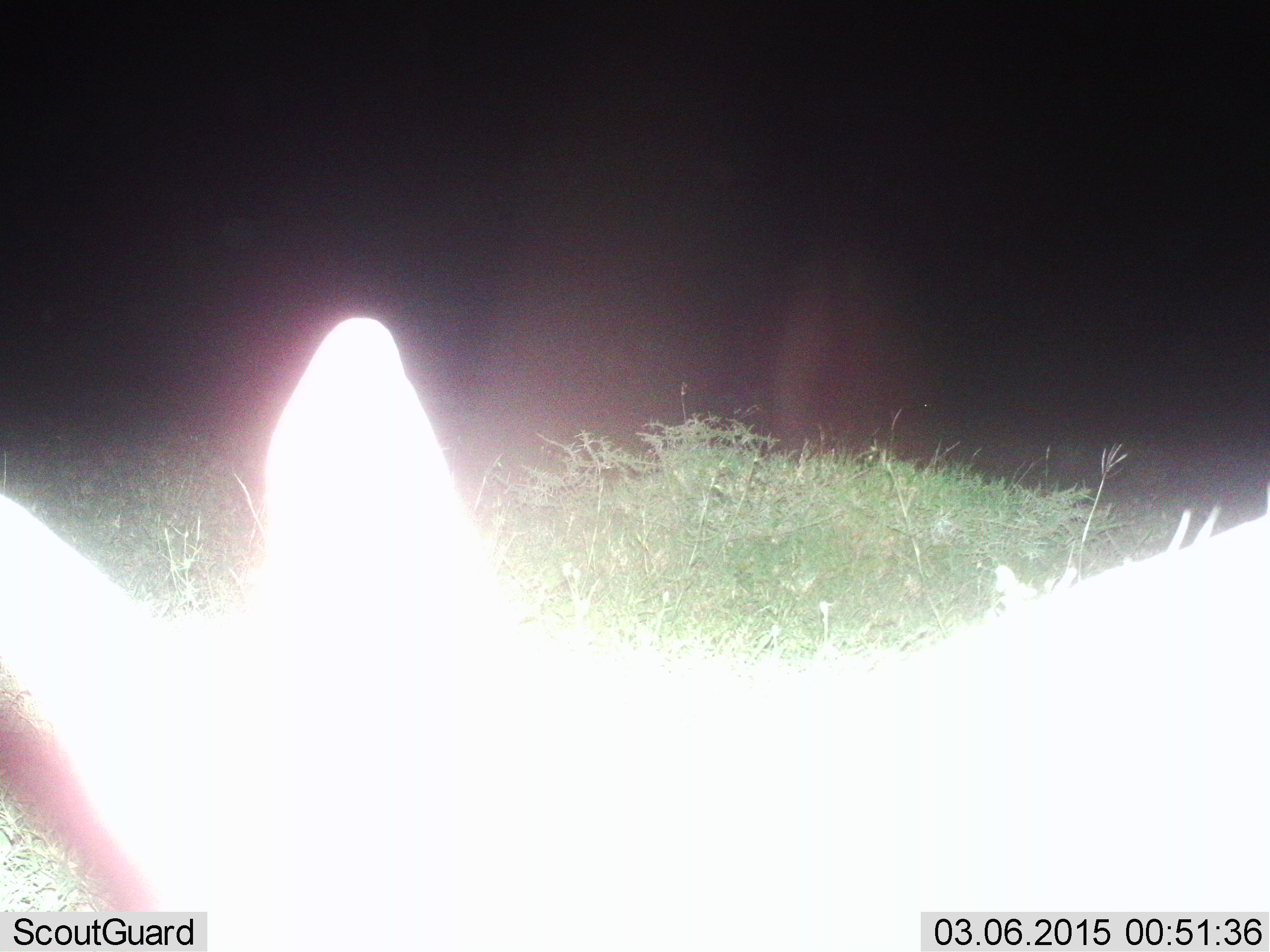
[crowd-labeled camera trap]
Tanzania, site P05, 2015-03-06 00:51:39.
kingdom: Animalia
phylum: Chordata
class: Mammalia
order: Carnivora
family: Canidae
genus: Lupulella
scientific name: Lupulella mesomelas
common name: black-backed jackal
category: jackal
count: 1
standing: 86%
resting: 0%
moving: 14%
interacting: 0%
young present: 0%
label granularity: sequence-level